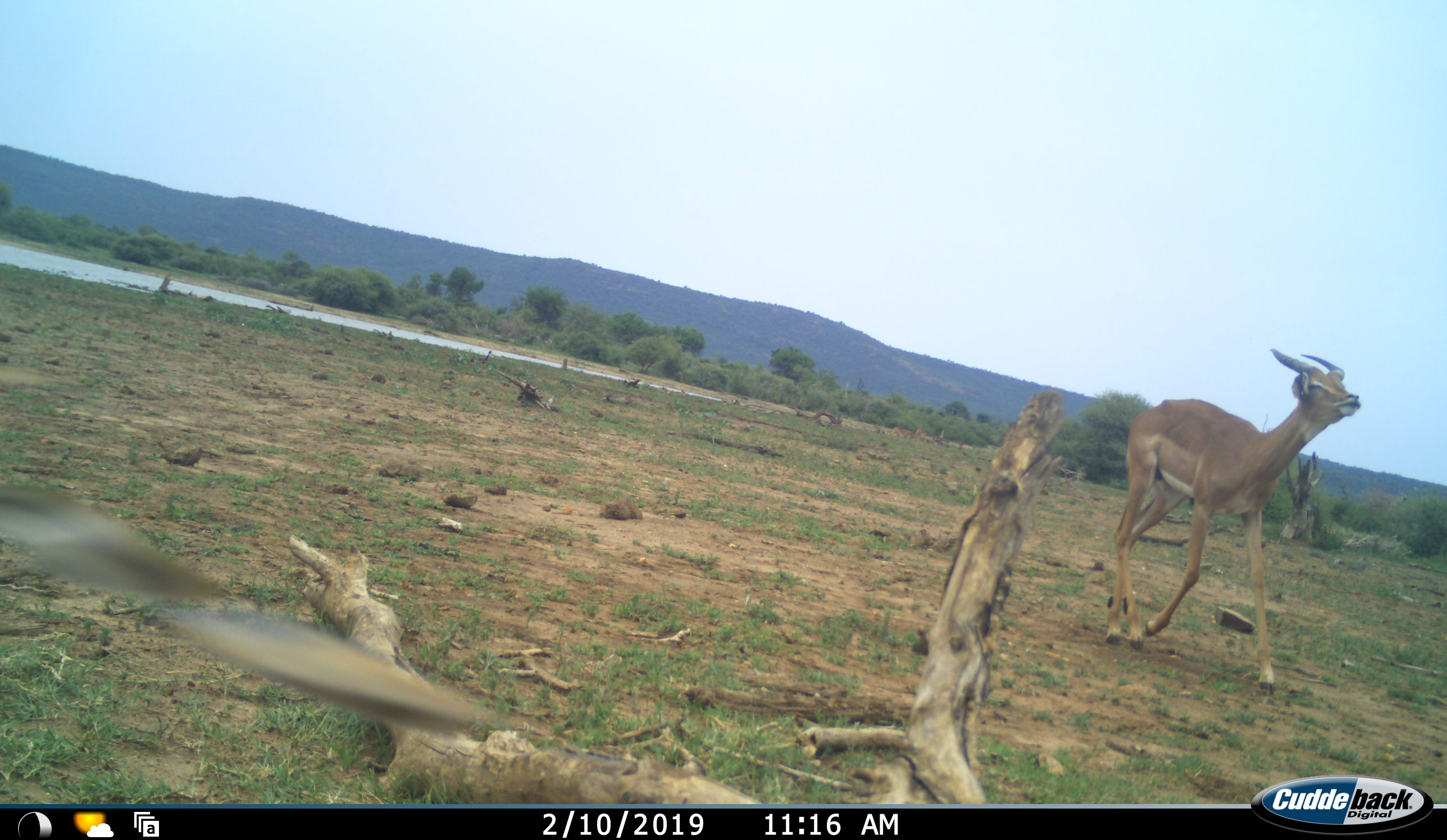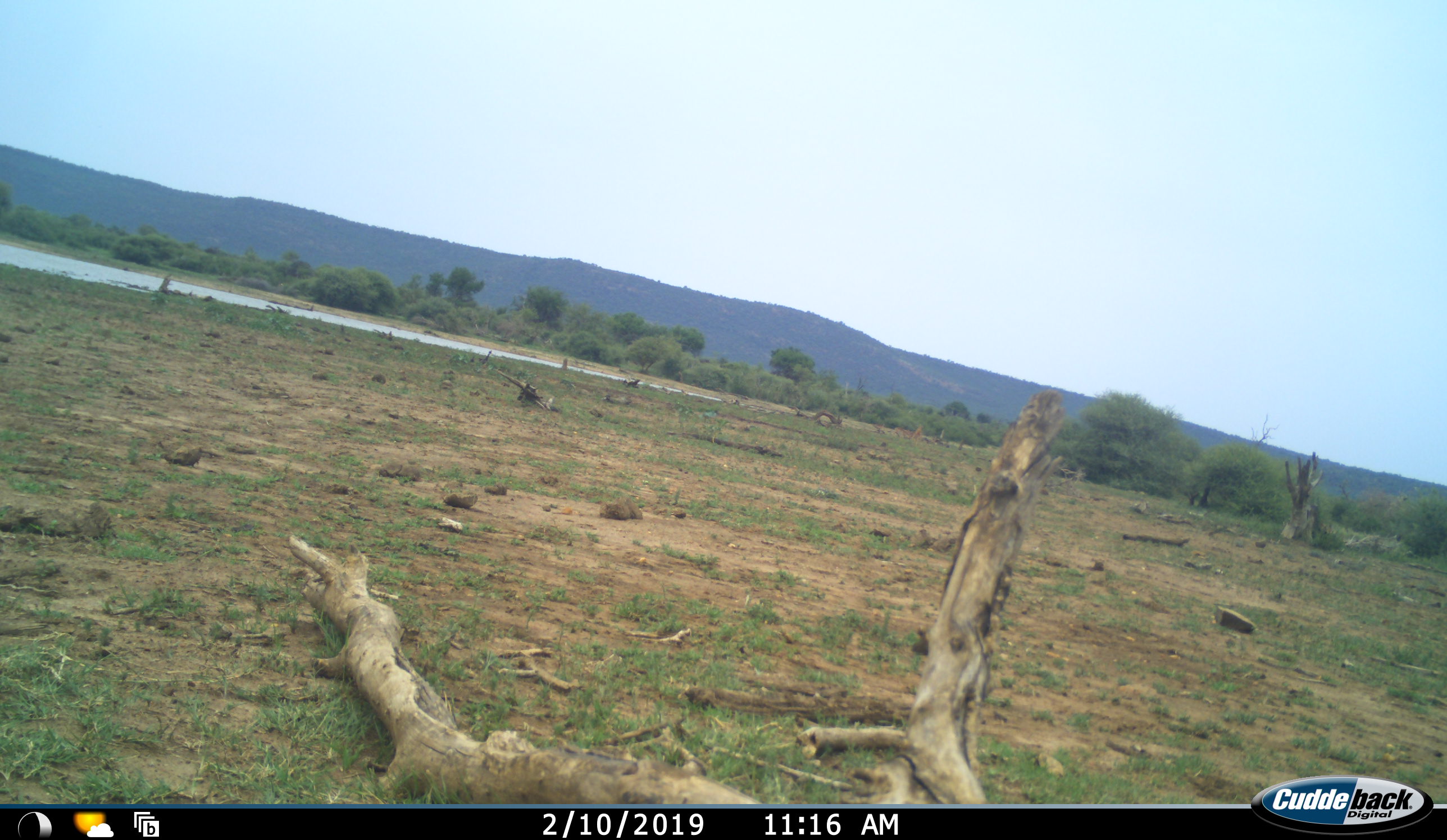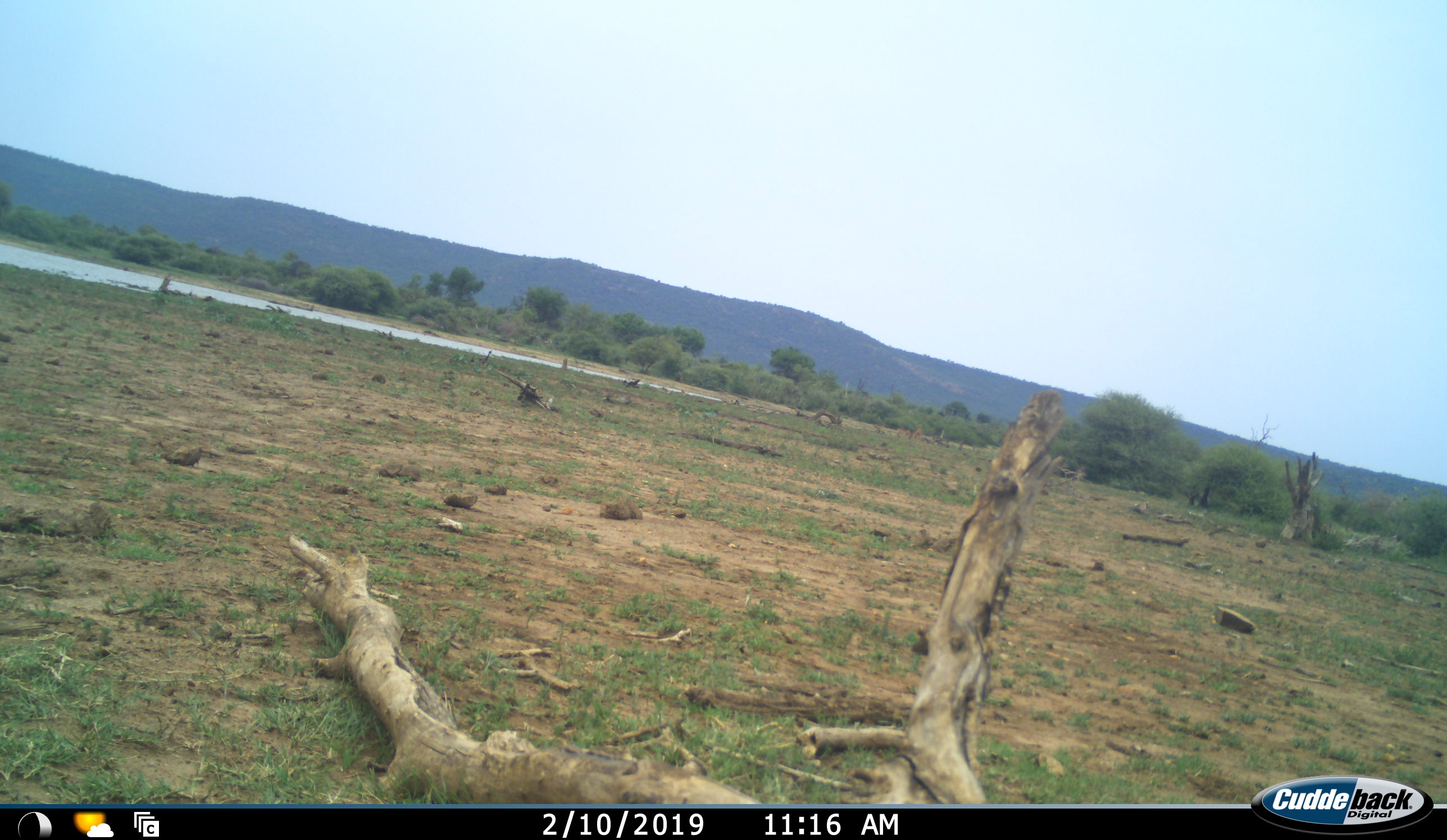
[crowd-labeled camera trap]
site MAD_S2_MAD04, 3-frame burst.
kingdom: Animalia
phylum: Chordata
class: Mammalia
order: Artiodactyla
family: Bovidae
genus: Aepyceros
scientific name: Aepyceros melampus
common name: impala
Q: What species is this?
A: Impala (Aepyceros melampus).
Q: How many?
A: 1.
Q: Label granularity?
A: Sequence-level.